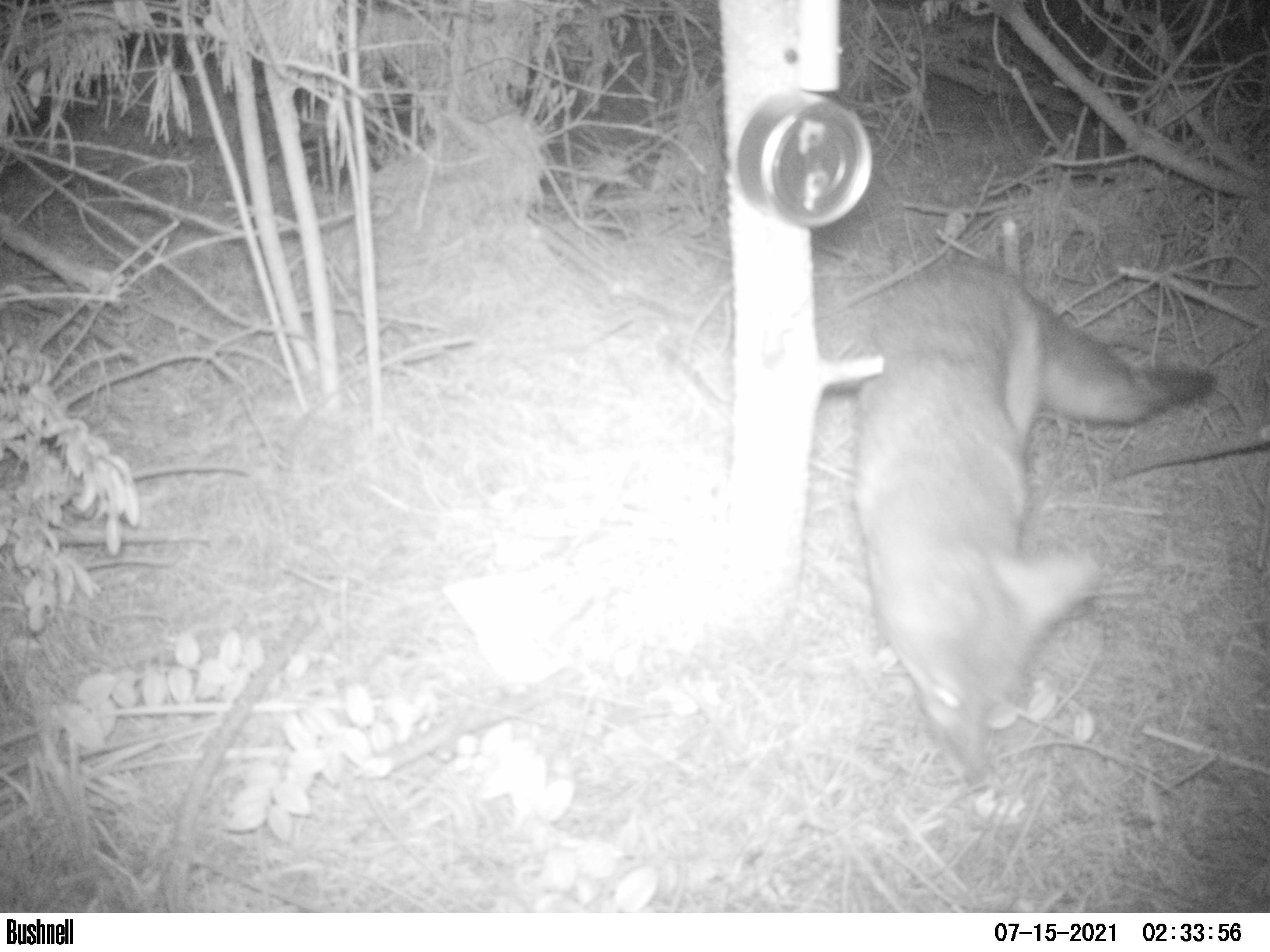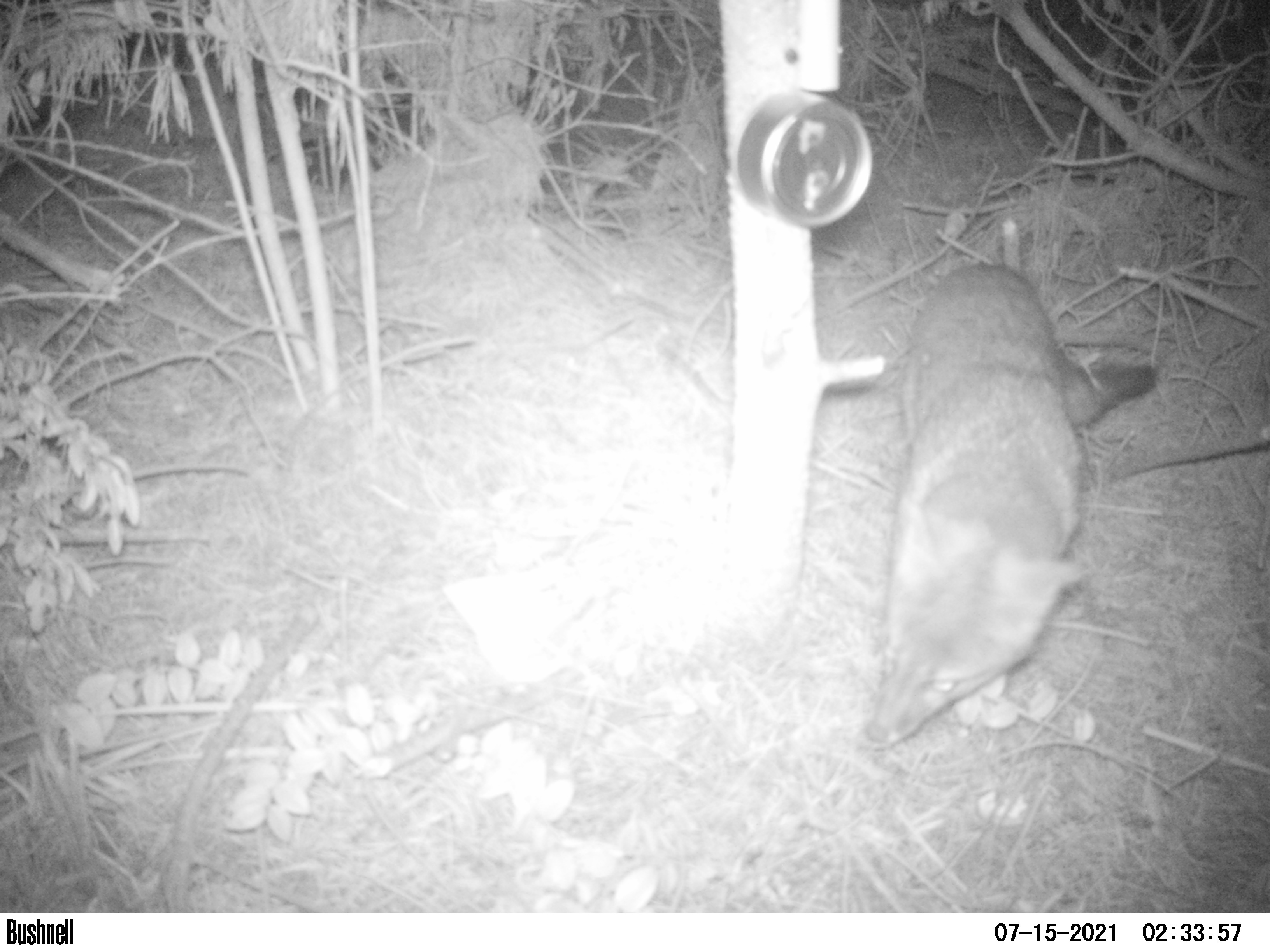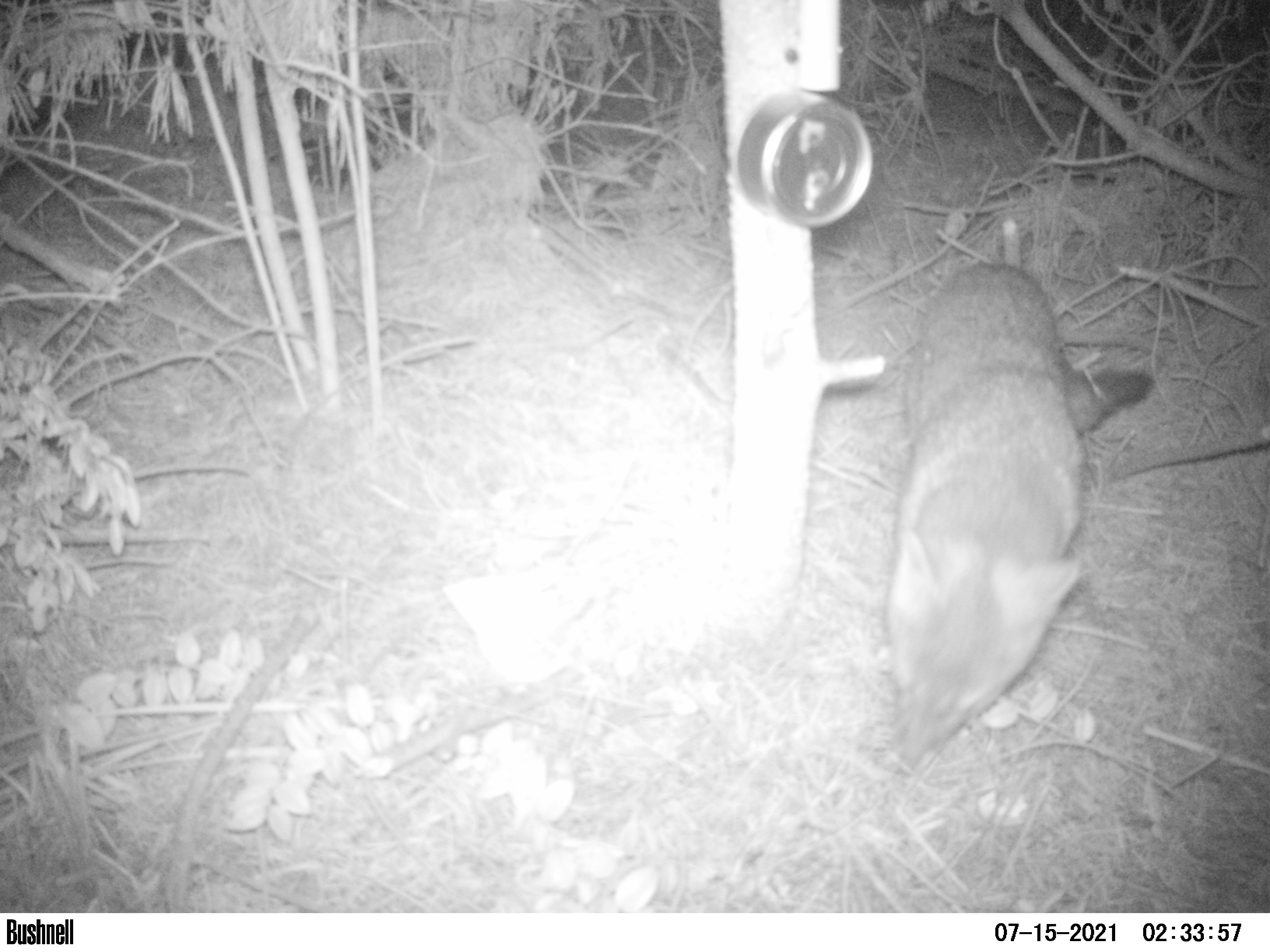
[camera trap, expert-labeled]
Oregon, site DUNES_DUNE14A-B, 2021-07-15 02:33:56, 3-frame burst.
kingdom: Animalia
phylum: Chordata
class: Mammalia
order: Carnivora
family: Canidae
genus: Urocyon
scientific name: Urocyon cinereoargenteus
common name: gray fox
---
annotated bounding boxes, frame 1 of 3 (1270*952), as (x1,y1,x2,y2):
gray fox: (833,259,1242,785)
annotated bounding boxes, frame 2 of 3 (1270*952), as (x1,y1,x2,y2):
gray fox: (847,241,1170,770)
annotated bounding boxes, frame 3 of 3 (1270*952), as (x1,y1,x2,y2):
gray fox: (842,253,1182,766)